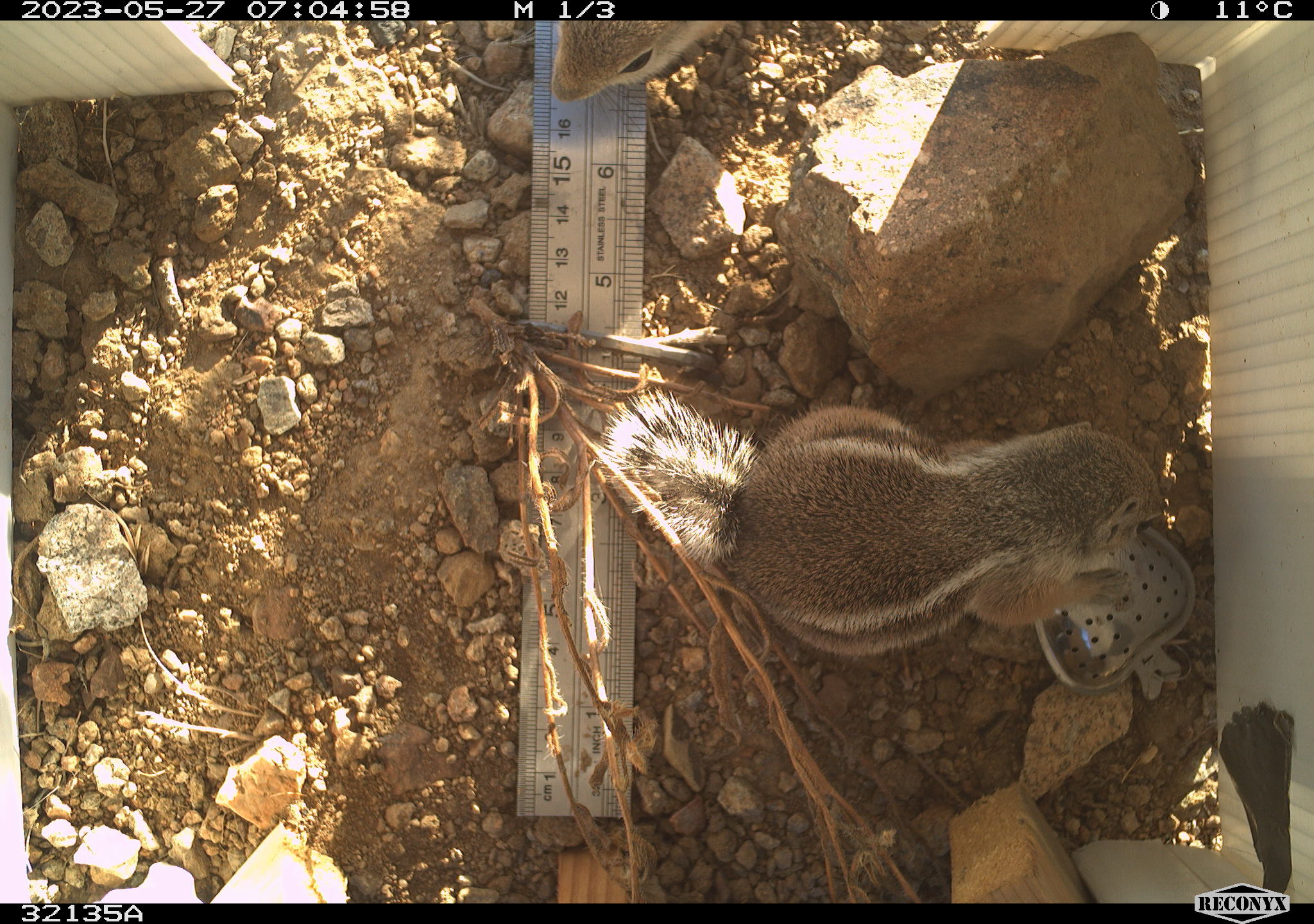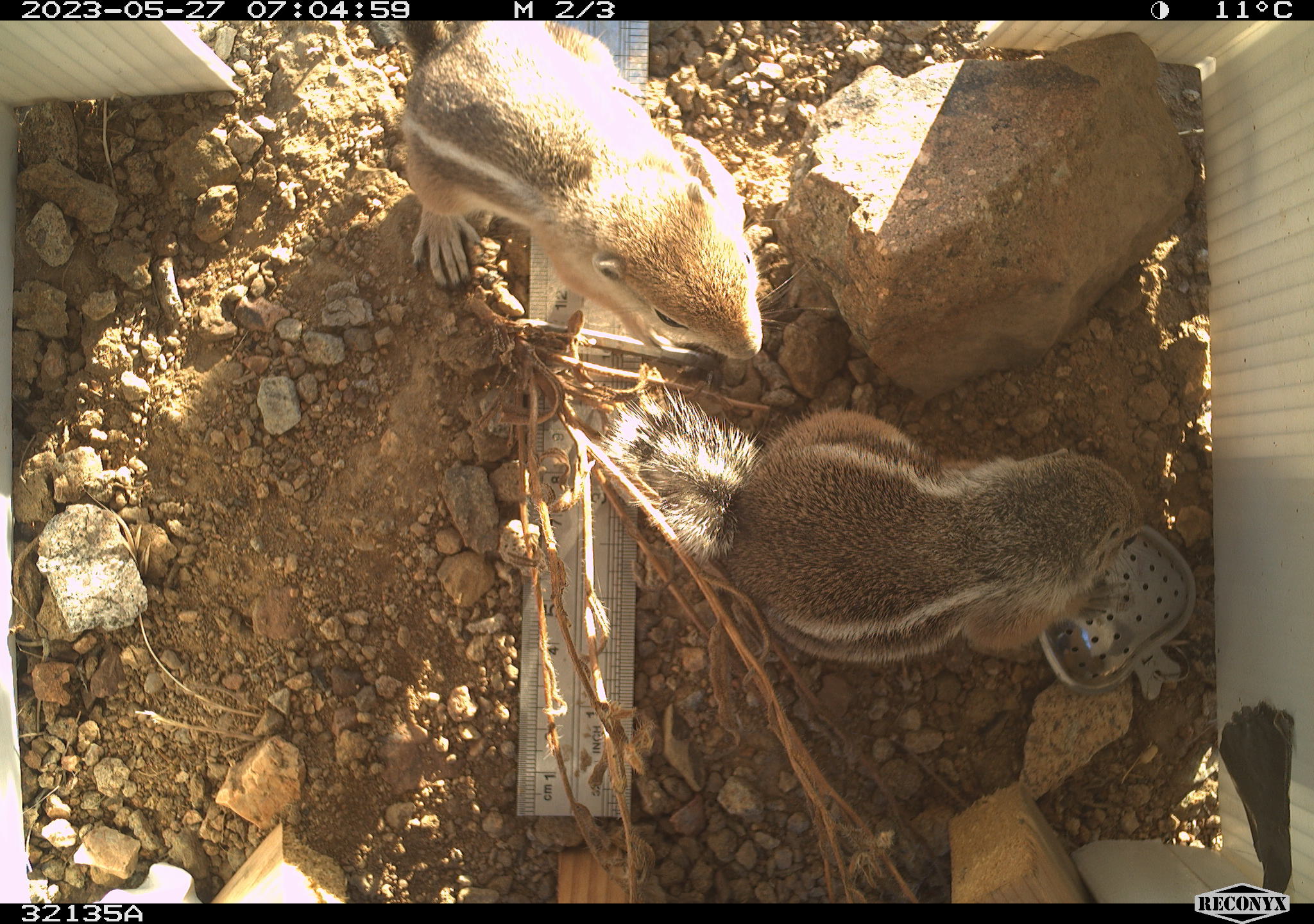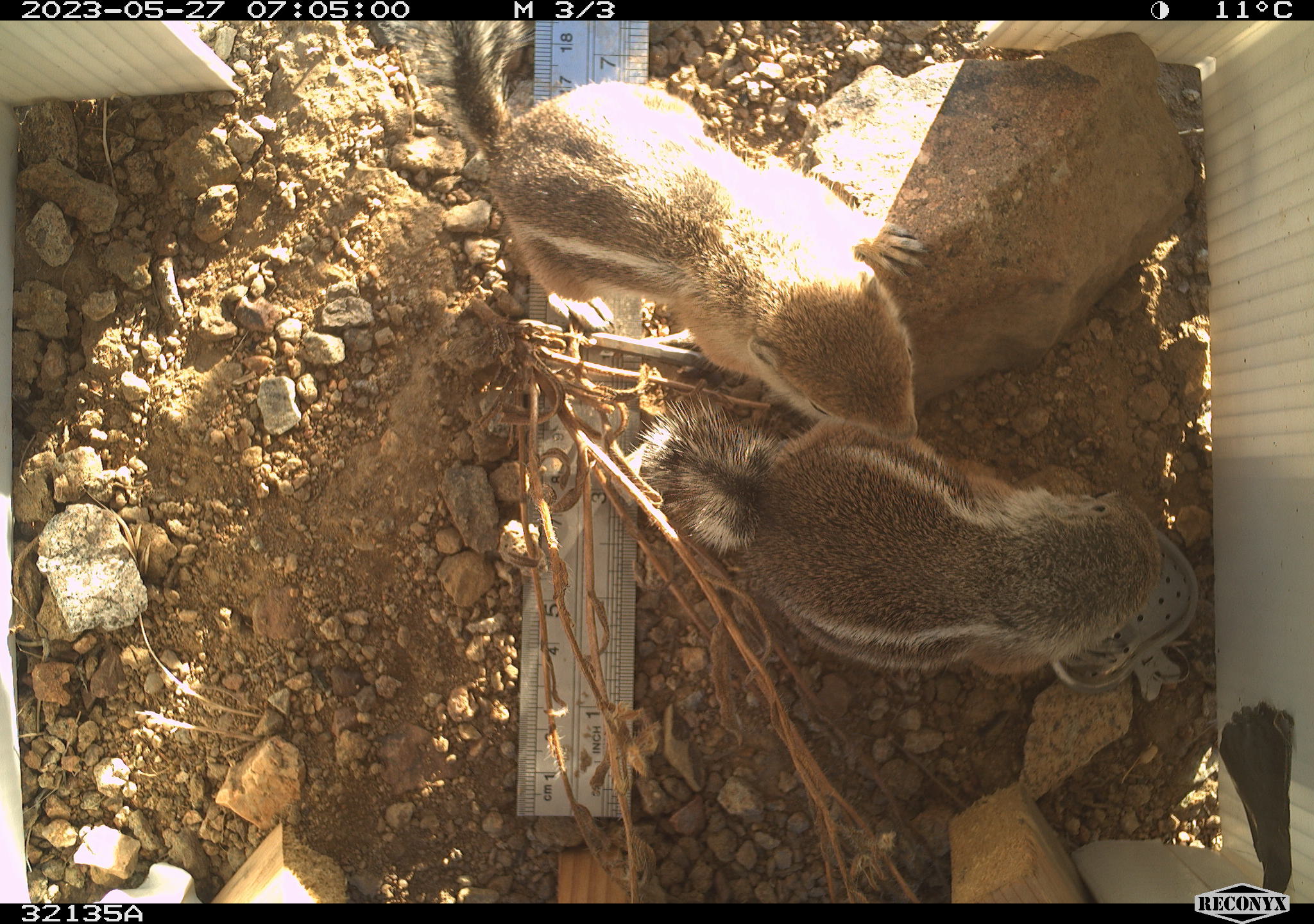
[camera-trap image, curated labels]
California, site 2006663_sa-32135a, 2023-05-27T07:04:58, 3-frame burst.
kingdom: Animalia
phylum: Chordata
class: Mammalia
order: Rodentia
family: Sciuridae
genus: Ammospermophilus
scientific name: Ammospermophilus leucurus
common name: white-tailed antelope squirrel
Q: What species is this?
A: White-tailed antelope squirrel (Ammospermophilus leucurus).